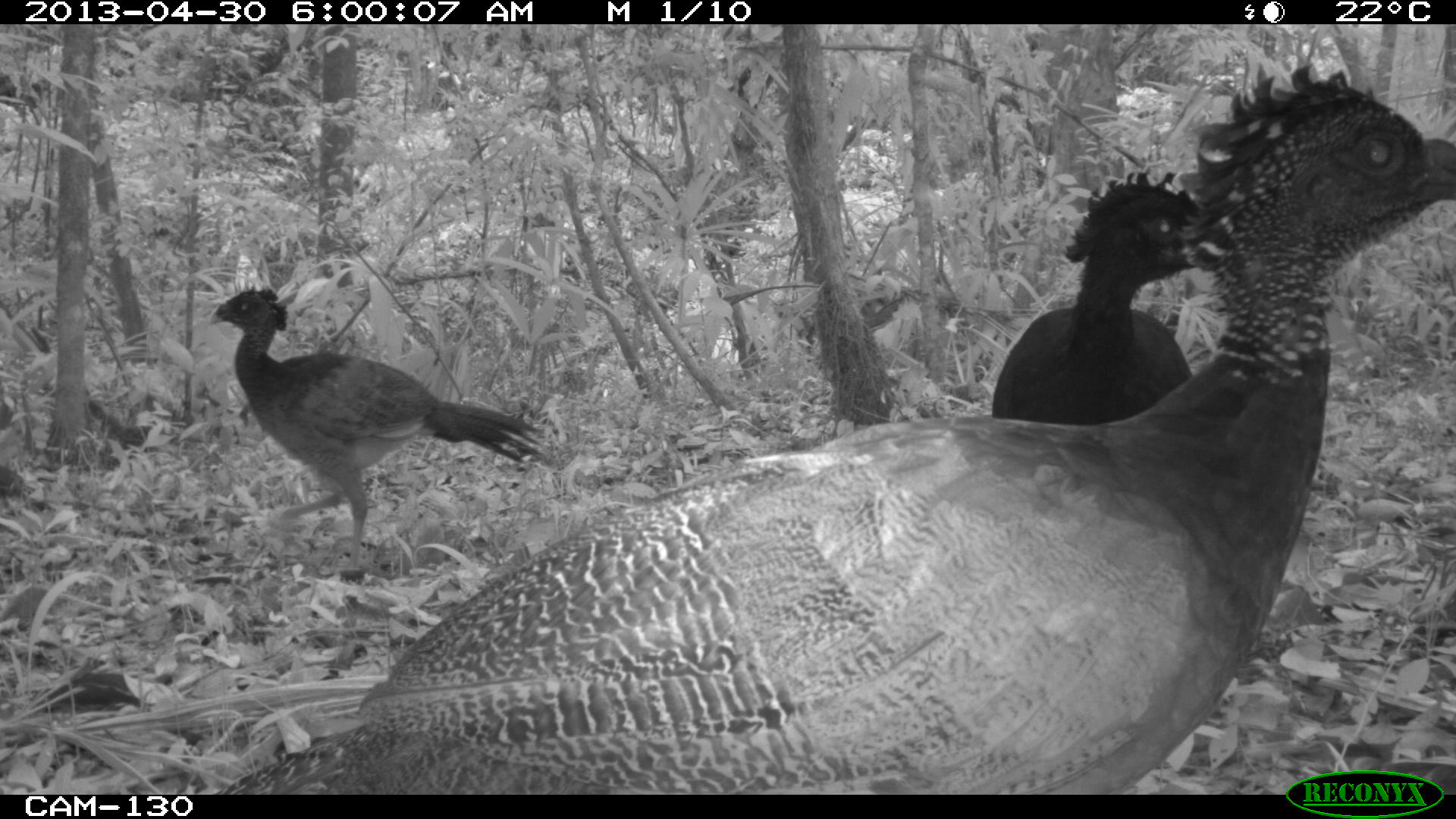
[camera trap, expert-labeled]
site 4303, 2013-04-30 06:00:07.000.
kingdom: Animalia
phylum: Chordata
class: Aves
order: Galliformes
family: Cracidae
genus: Crax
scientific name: Crax rubra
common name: great curassow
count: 3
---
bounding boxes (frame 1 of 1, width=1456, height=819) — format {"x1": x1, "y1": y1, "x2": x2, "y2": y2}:
crax rubra: {"x1": 215, "y1": 61, "x2": 1456, "y2": 792}; {"x1": 208, "y1": 282, "x2": 549, "y2": 570}; {"x1": 990, "y1": 170, "x2": 1201, "y2": 424}